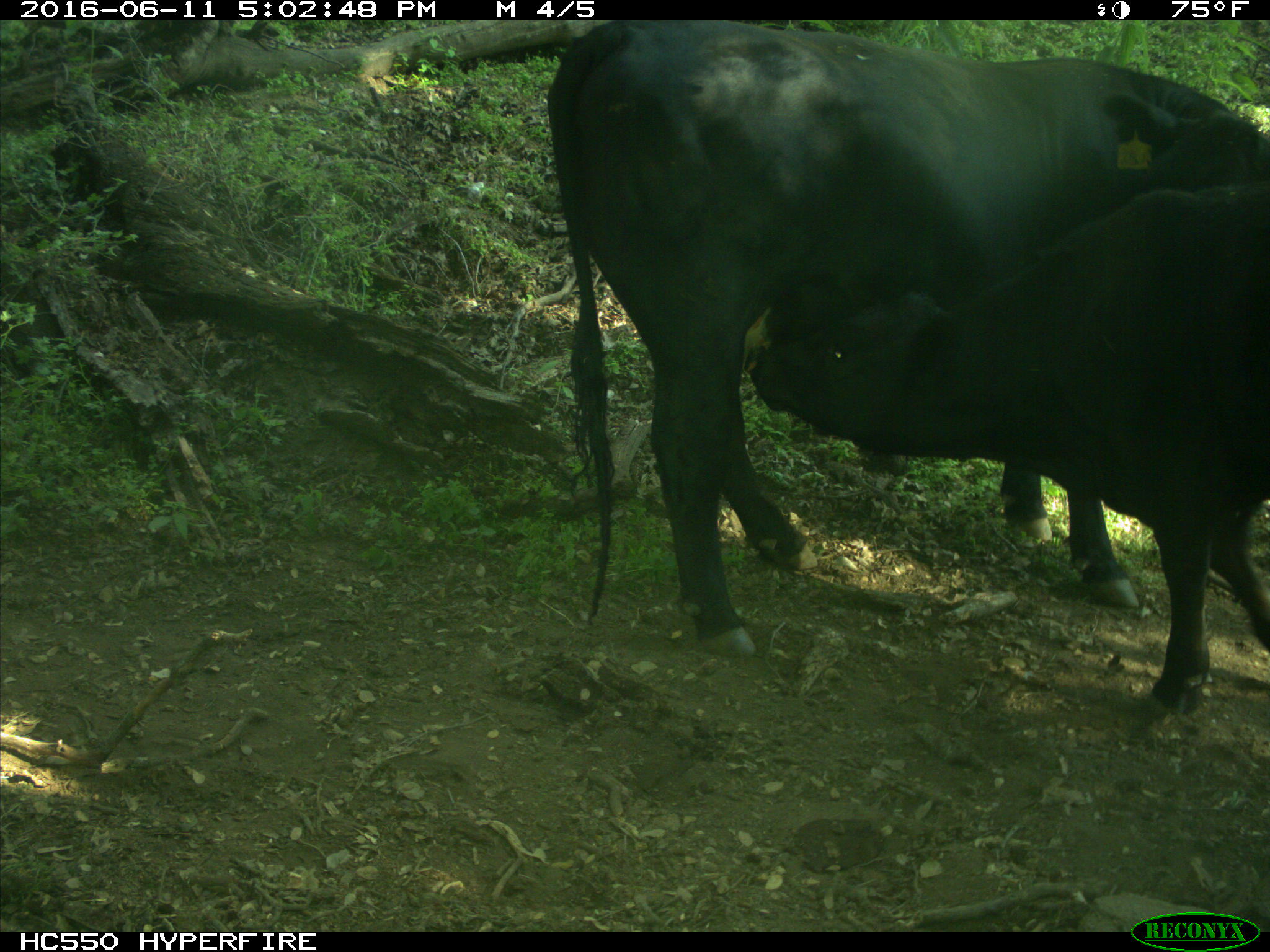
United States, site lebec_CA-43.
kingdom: Animalia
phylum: Chordata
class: Mammalia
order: Artiodactyla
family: Bovidae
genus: Bos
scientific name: Bos taurus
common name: domestic cow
Bos taurus (domestic cow).